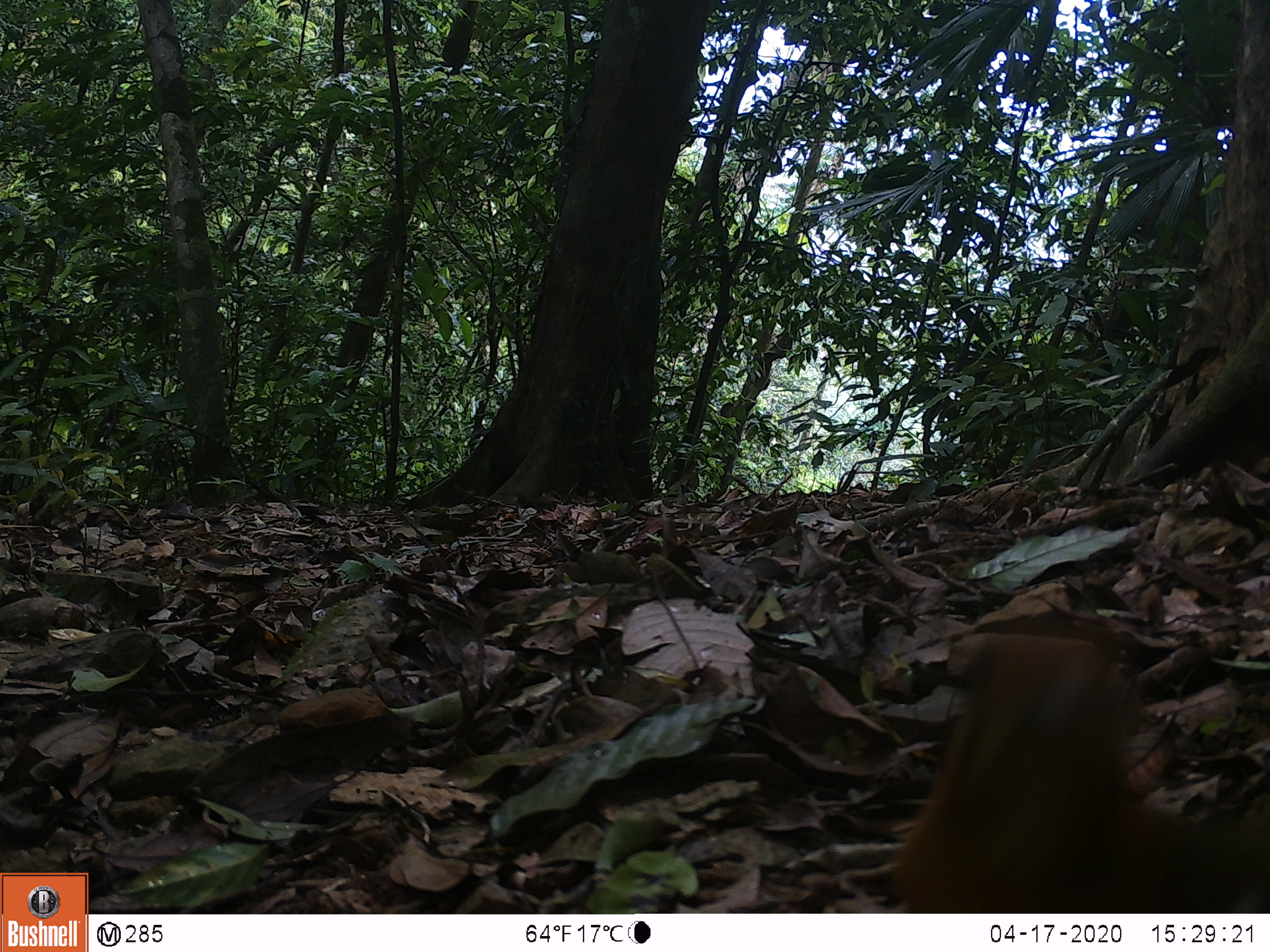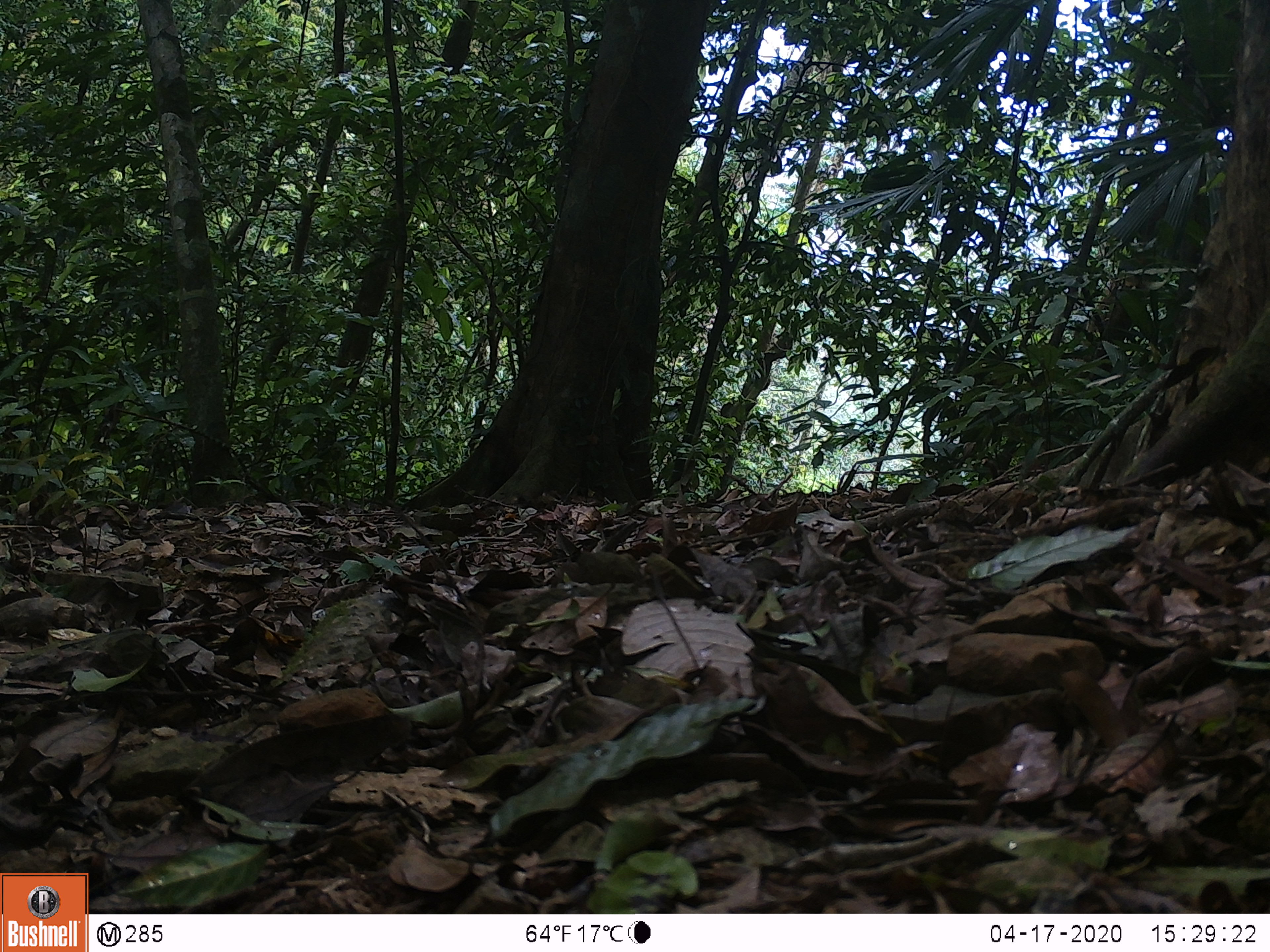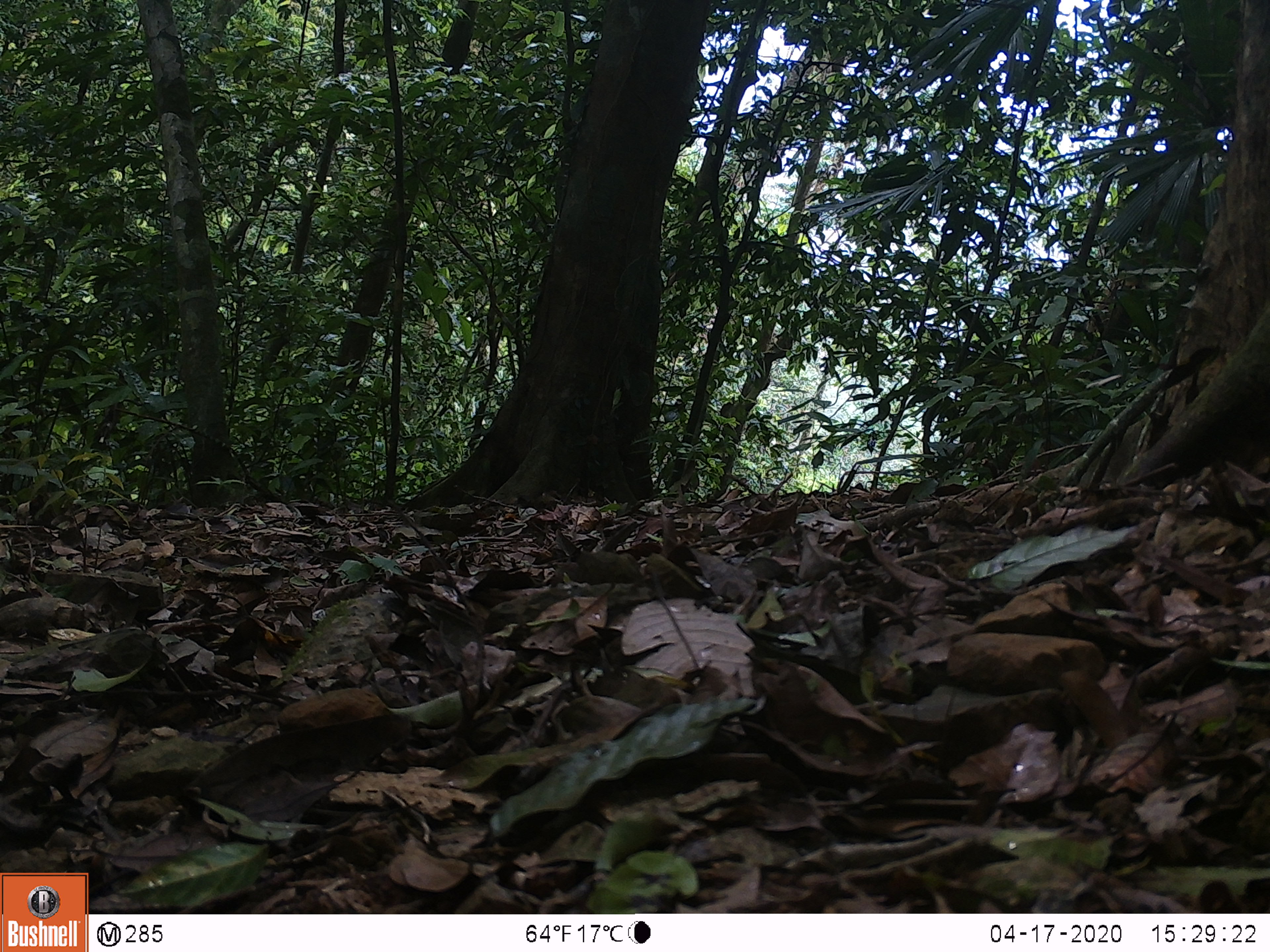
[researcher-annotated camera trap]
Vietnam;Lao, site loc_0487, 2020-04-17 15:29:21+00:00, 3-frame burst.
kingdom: Animalia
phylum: Chordata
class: Aves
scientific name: Aves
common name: bird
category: unidentified bird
Unidentified bird (bird) (Aves). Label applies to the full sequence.